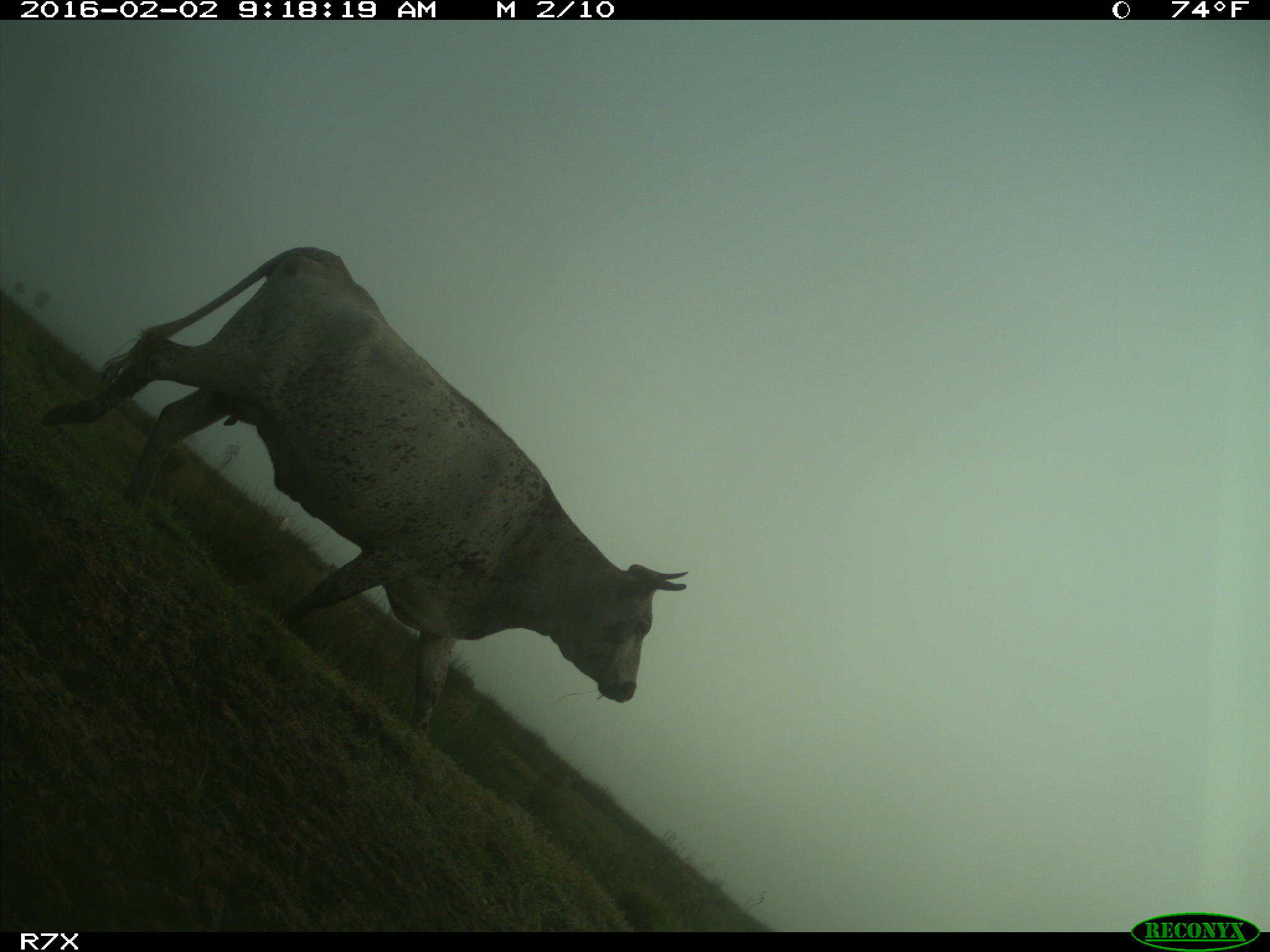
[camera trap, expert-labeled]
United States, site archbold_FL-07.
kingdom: Animalia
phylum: Chordata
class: Mammalia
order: Artiodactyla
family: Bovidae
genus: Bos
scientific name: Bos taurus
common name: domestic cow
Bos taurus (domestic cow).